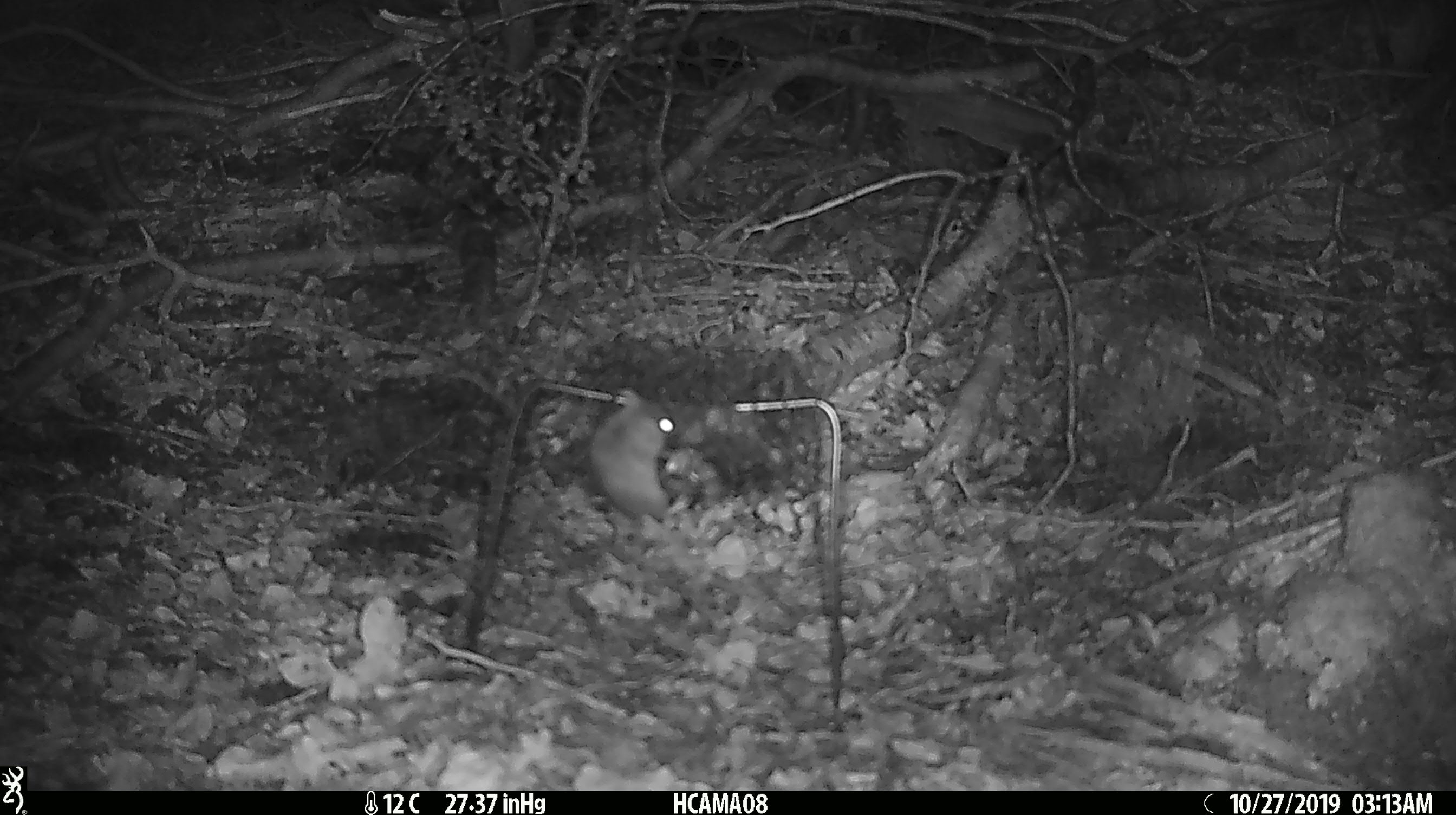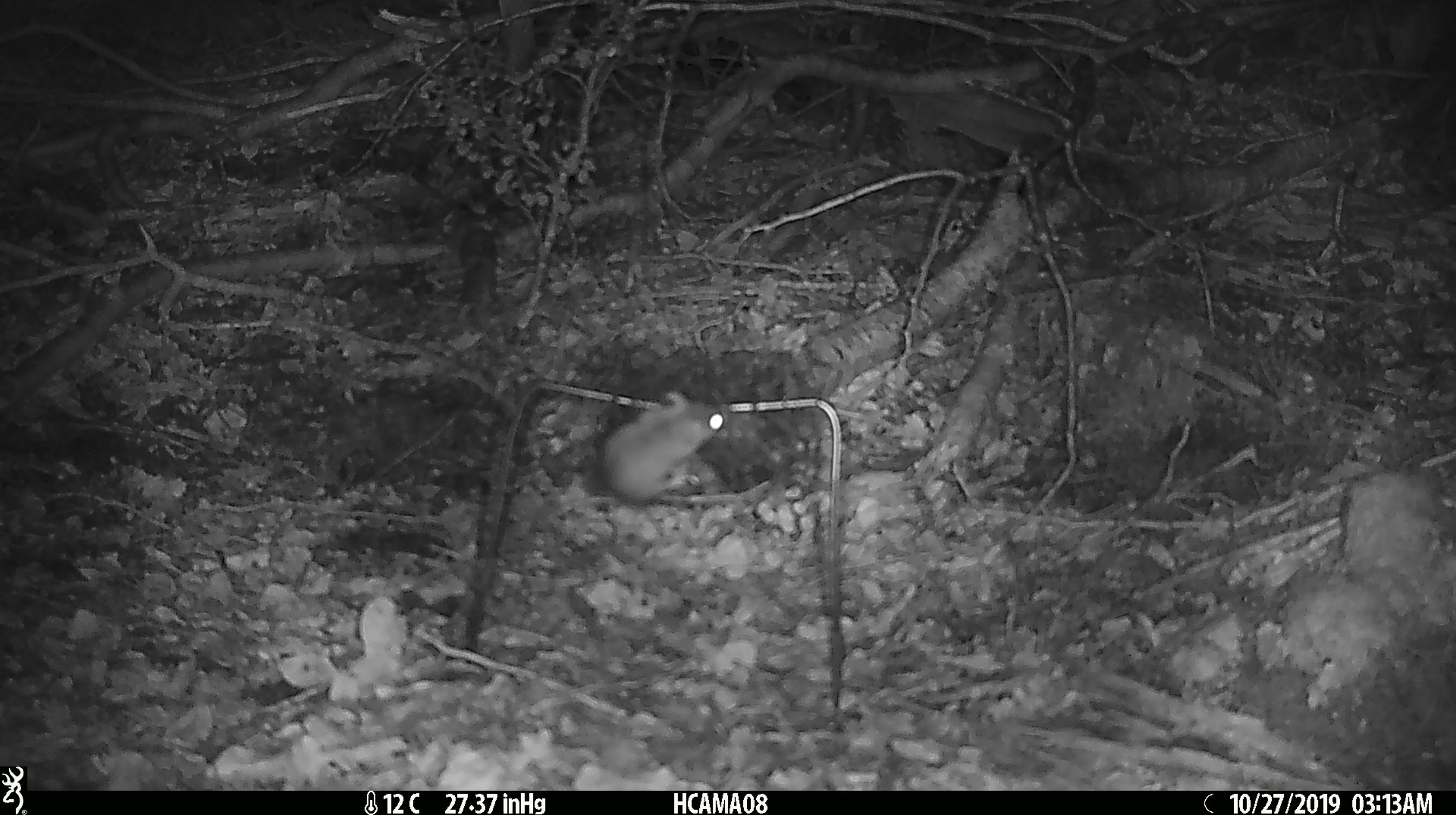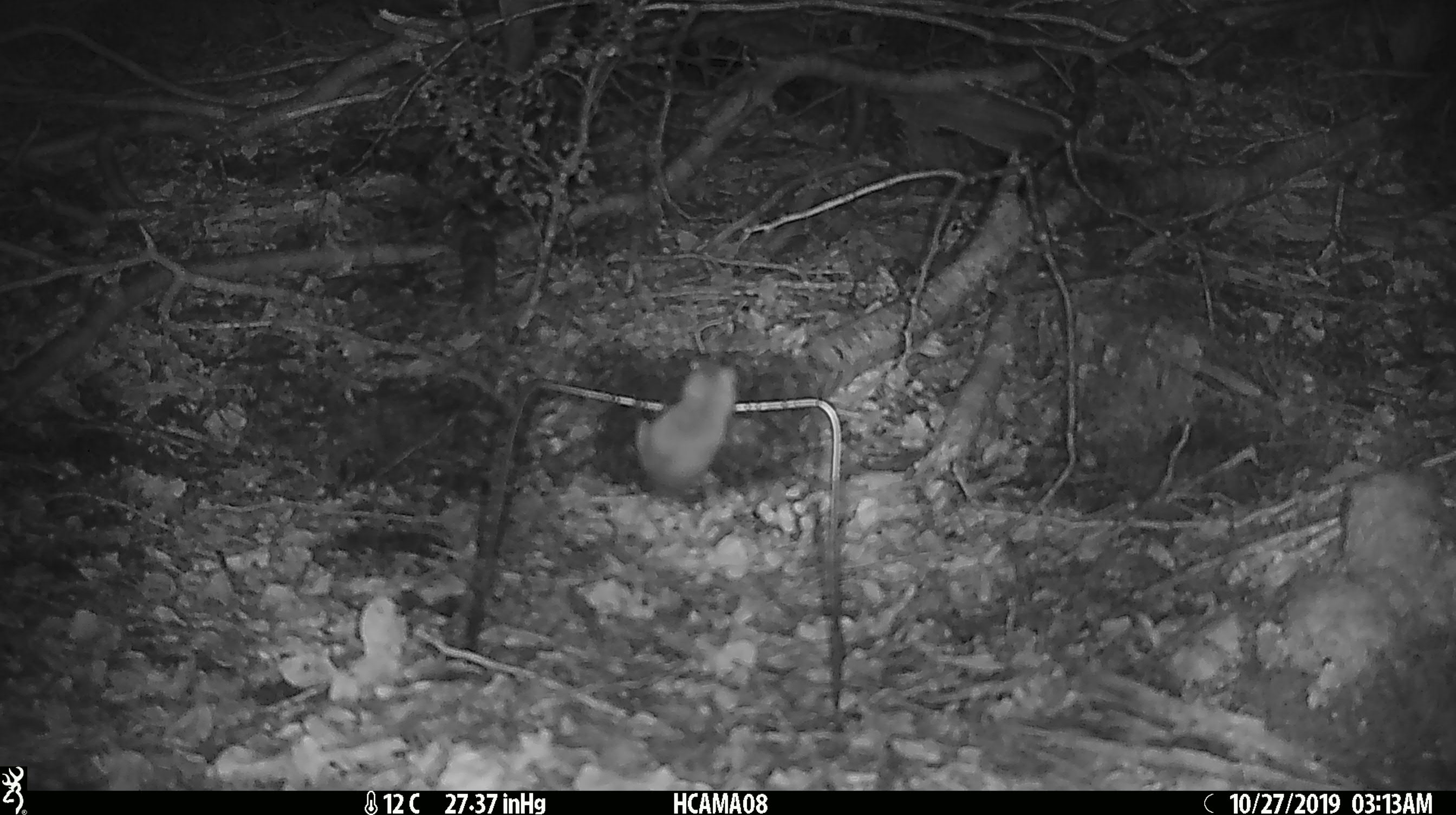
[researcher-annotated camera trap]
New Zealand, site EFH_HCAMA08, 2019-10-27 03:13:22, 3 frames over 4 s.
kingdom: Animalia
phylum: Chordata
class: Mammalia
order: Rodentia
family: Muridae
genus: Mus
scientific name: Mus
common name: mouse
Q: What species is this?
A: Mouse (Mus).